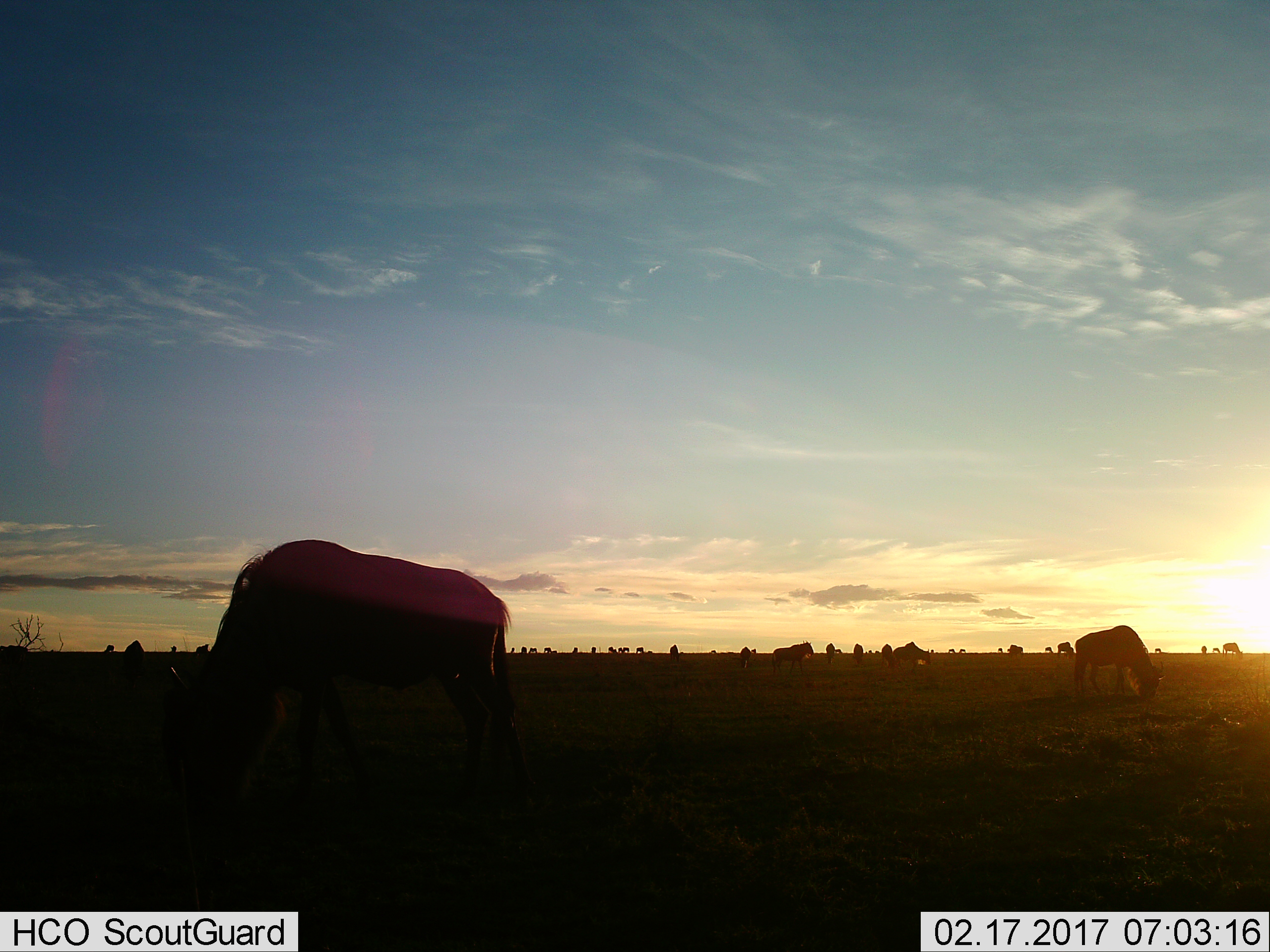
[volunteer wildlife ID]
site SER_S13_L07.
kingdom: Animalia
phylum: Chordata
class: Mammalia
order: Artiodactyla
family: Bovidae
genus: Connochaetes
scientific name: Connochaetes taurinus taurinus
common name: blue wildebeest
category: wildebeestblue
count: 51+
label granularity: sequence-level